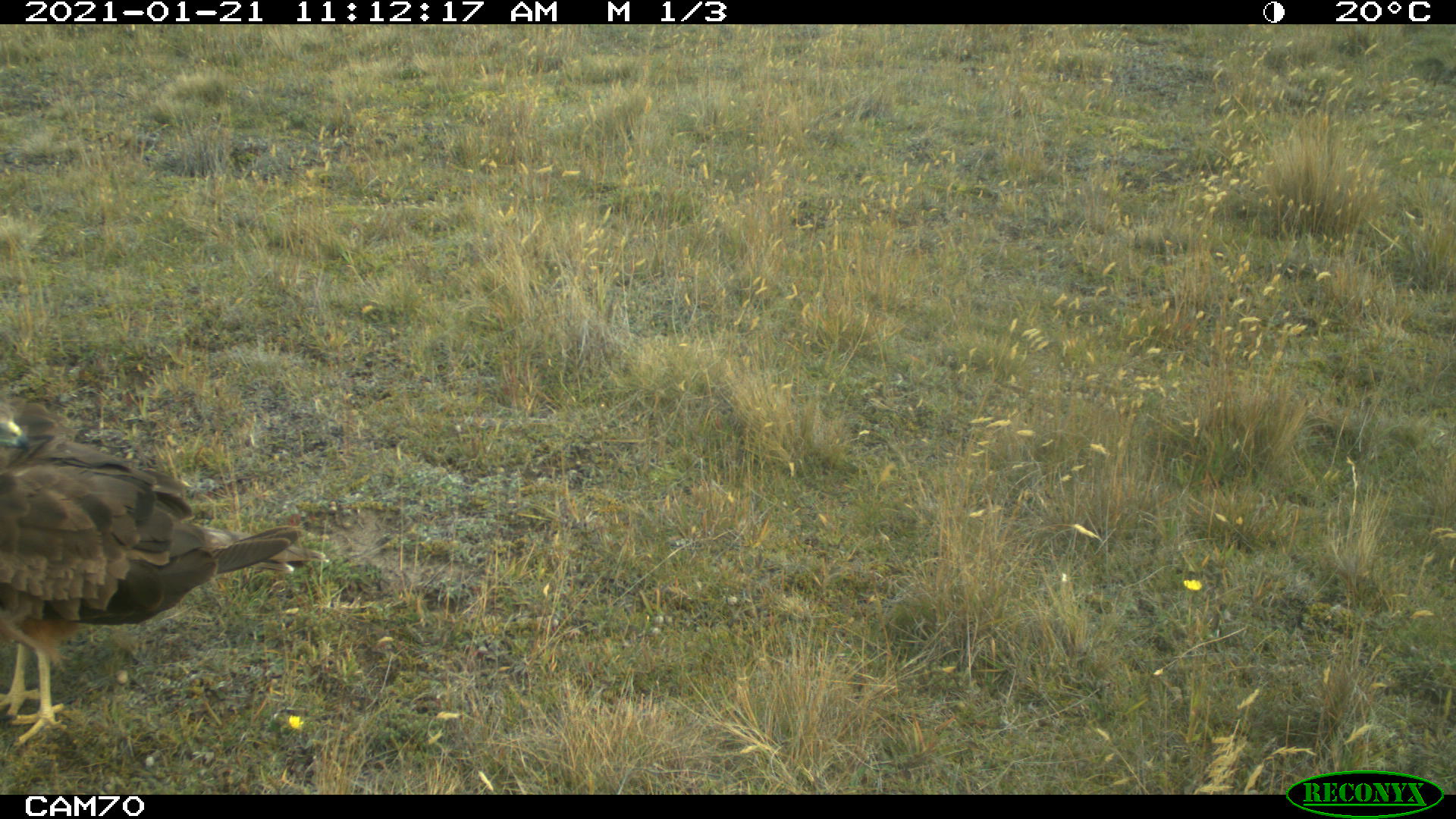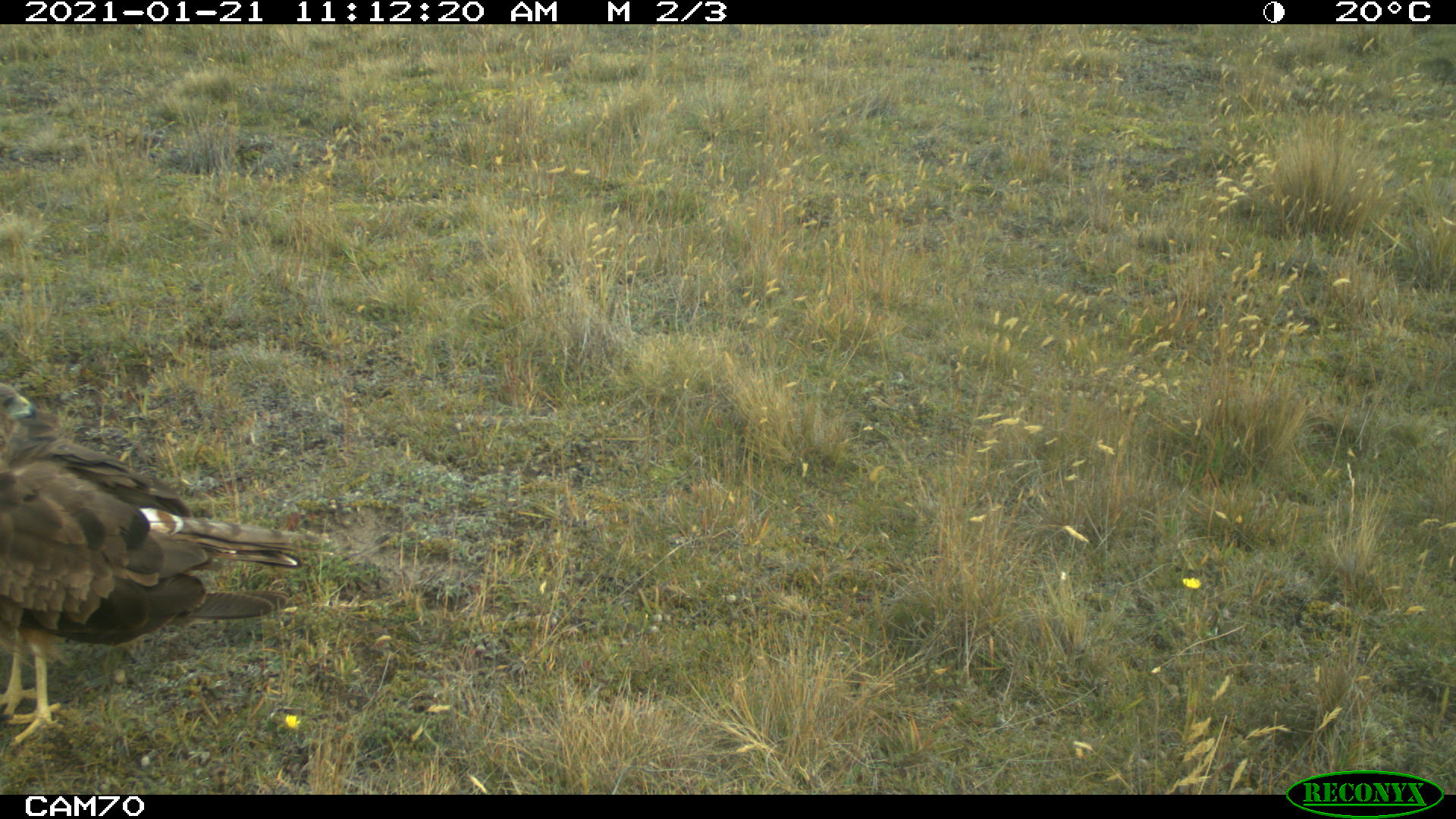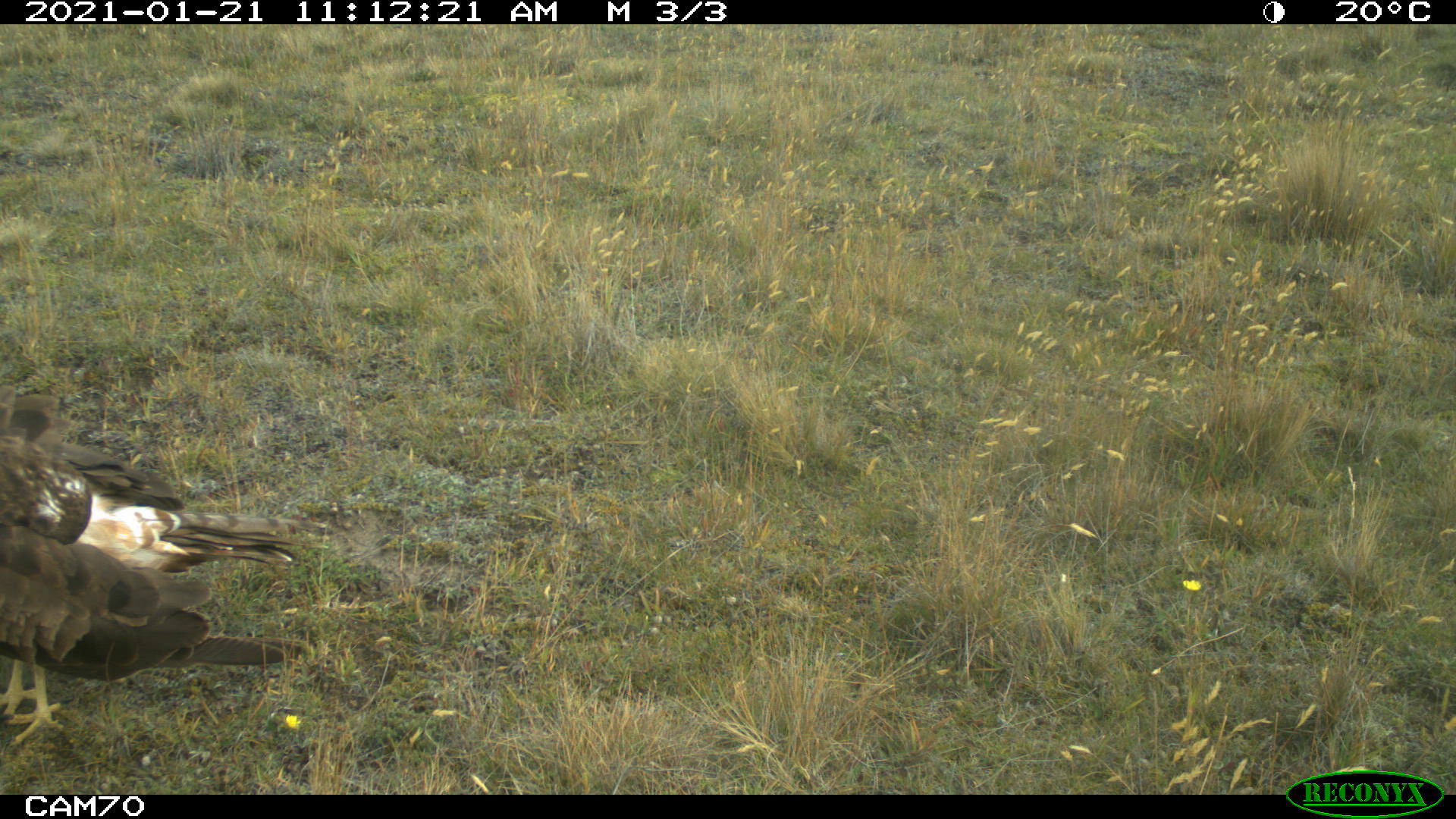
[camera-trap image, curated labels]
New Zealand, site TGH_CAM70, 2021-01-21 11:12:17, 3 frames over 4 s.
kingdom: Animalia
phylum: Chordata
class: Aves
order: Accipitriformes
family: Accipitridae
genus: Circus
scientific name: Circus approximans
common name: swamp harrier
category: harrier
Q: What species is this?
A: Harrier (swamp harrier) (Circus approximans).